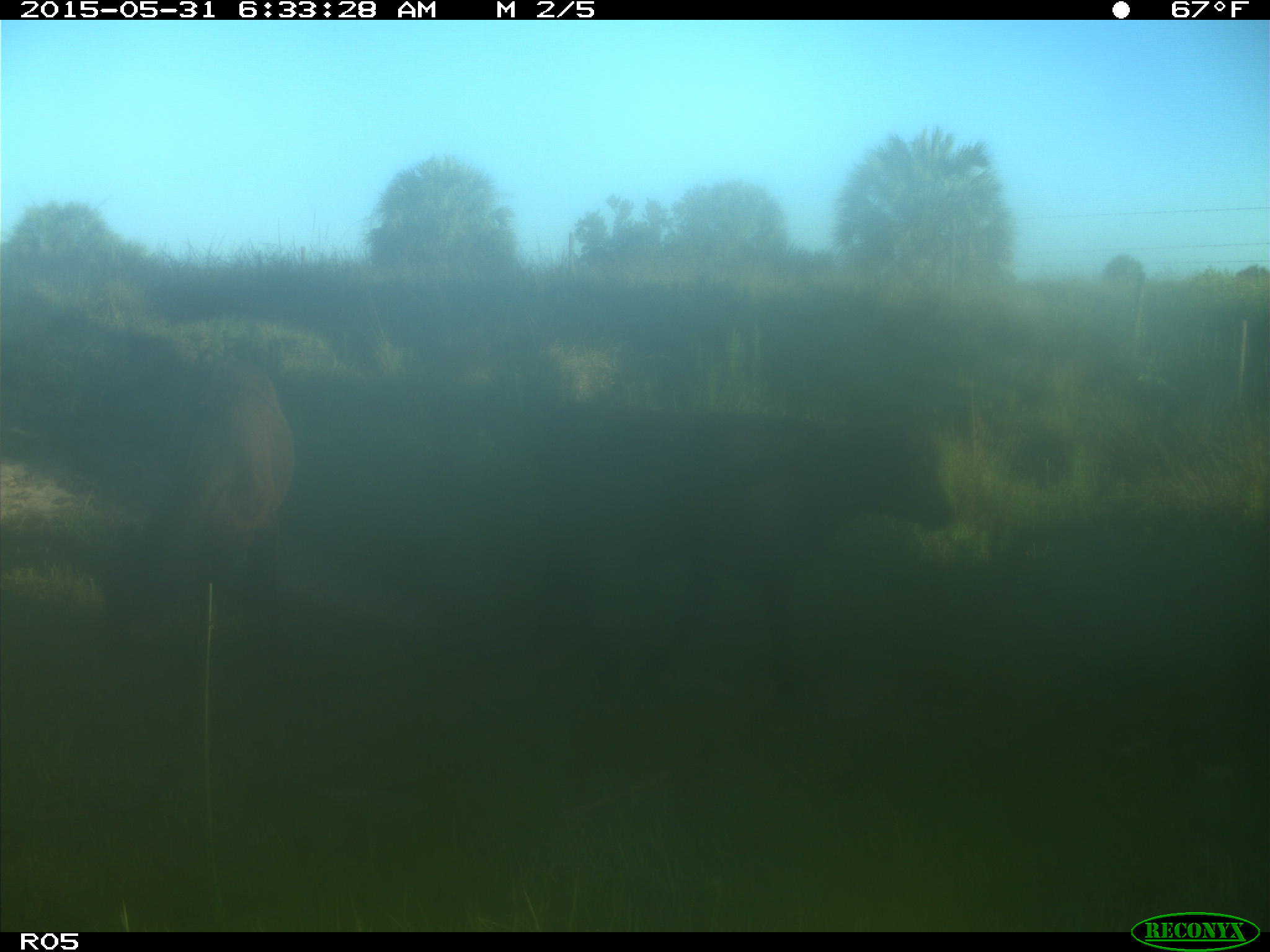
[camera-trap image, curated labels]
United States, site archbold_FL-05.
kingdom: Animalia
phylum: Chordata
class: Mammalia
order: Artiodactyla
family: Bovidae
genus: Bos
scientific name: Bos taurus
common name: domestic cow